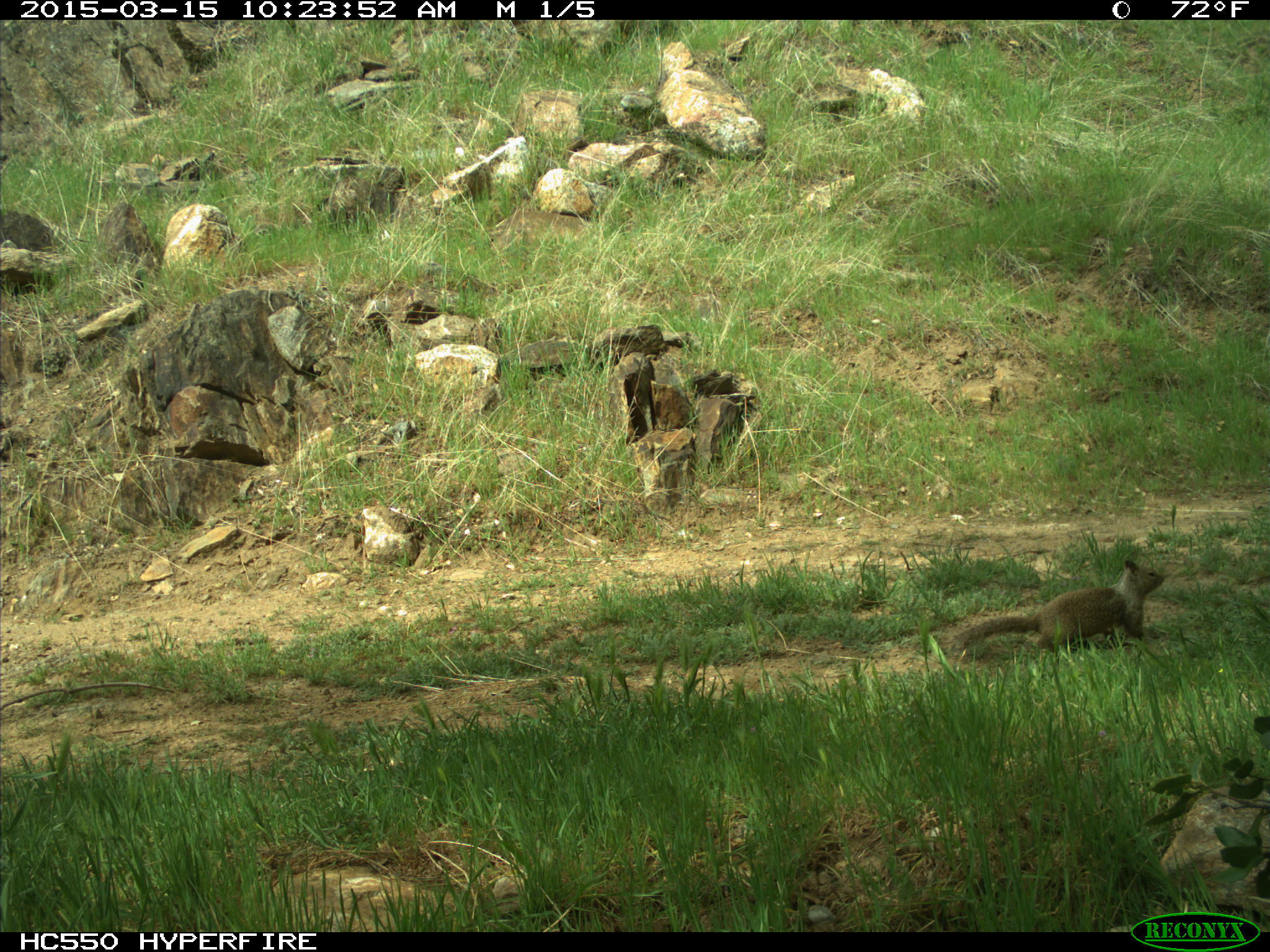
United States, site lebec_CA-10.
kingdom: Animalia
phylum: Chordata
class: Mammalia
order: Rodentia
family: Sciuridae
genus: Otospermophilus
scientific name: Otospermophilus beecheyi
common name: california ground squirrel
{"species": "Otospermophilus beecheyi (california ground squirrel)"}